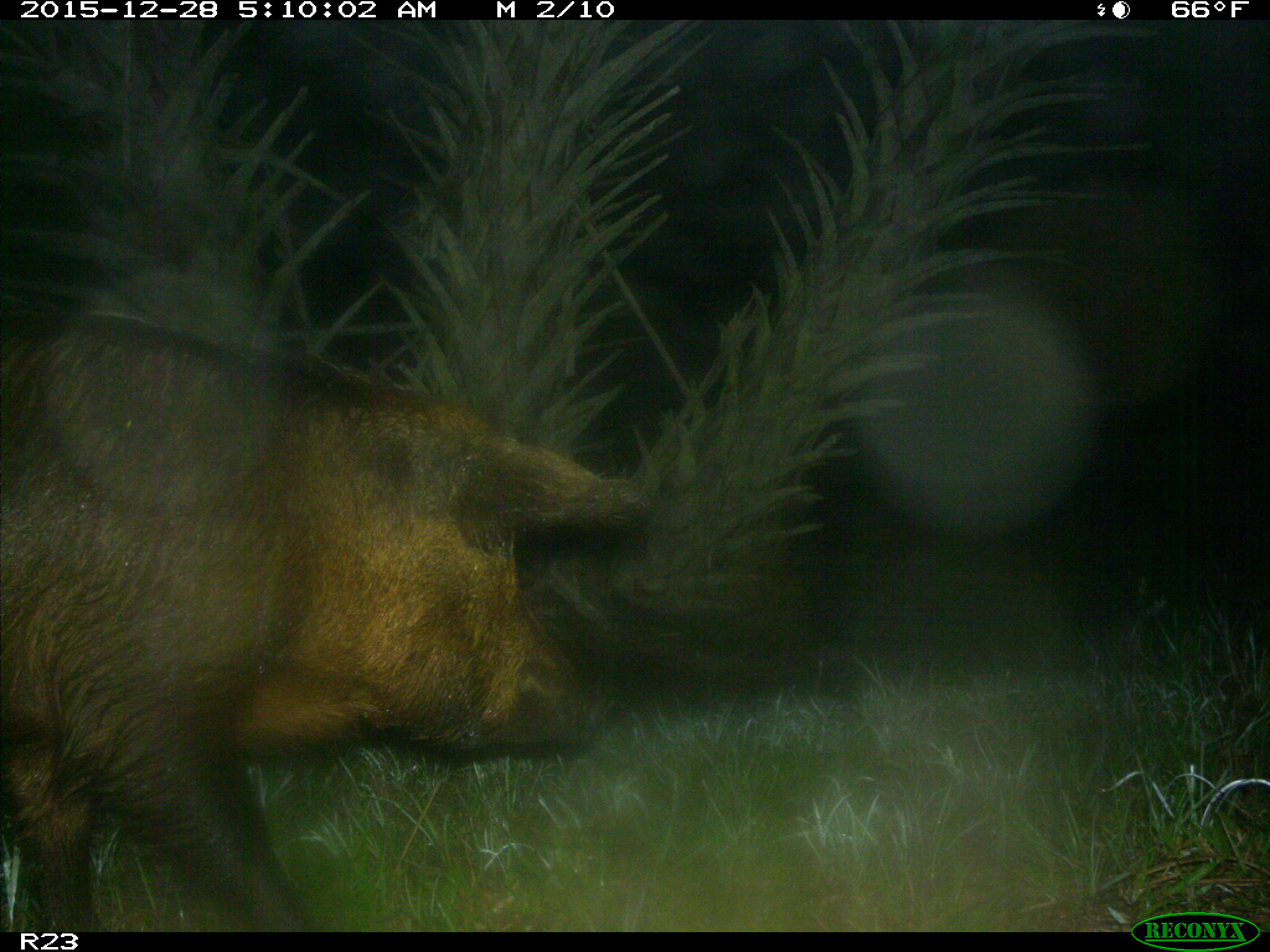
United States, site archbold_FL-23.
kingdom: Animalia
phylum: Chordata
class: Mammalia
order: Artiodactyla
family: Suidae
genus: Sus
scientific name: Sus scrofa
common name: wild boar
Sus scrofa (wild boar).